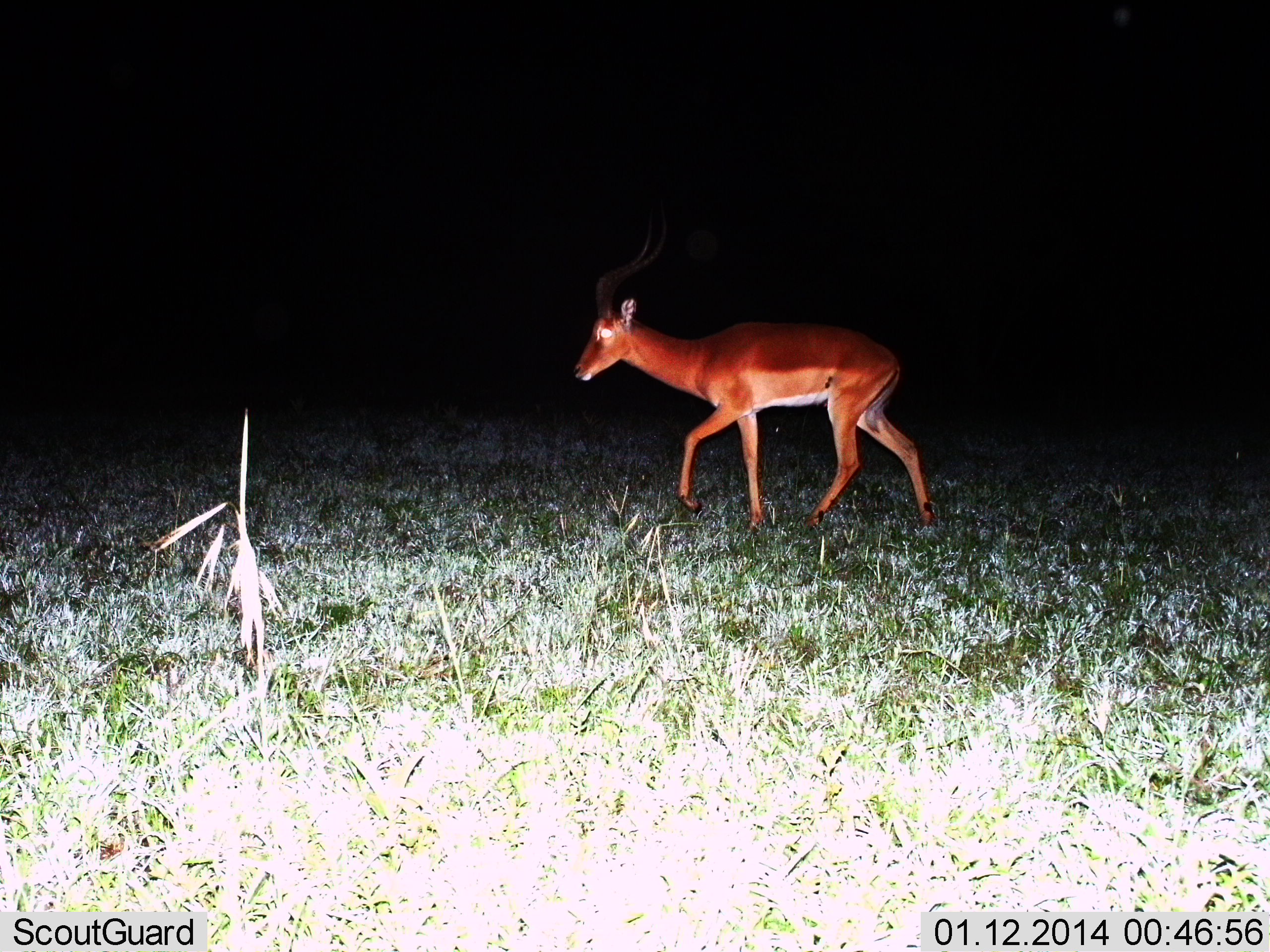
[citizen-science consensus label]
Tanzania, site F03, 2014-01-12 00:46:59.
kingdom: Animalia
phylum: Chordata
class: Mammalia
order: Artiodactyla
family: Bovidae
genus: Aepyceros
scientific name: Aepyceros melampus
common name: impala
Impala (Aepyceros melampus), count 1. Behavior (volunteer vote fractions): standing 0%, resting 0%, moving 100%, interacting 0%. Young present (vote fraction): 0%. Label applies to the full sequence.